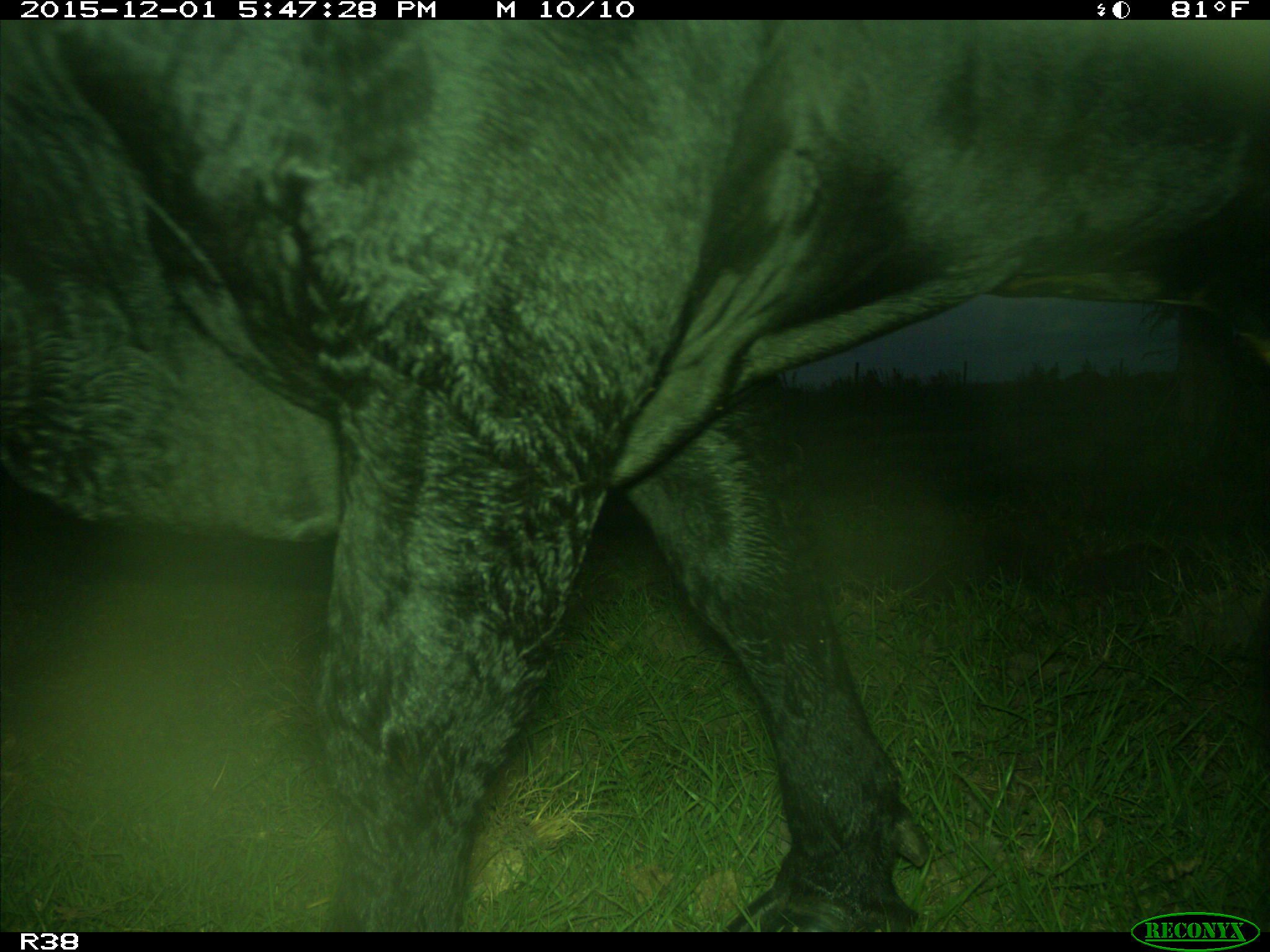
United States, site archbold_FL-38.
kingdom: Animalia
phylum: Chordata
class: Mammalia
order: Artiodactyla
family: Bovidae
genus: Bos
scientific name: Bos taurus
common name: domestic cow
Bos taurus (domestic cow).